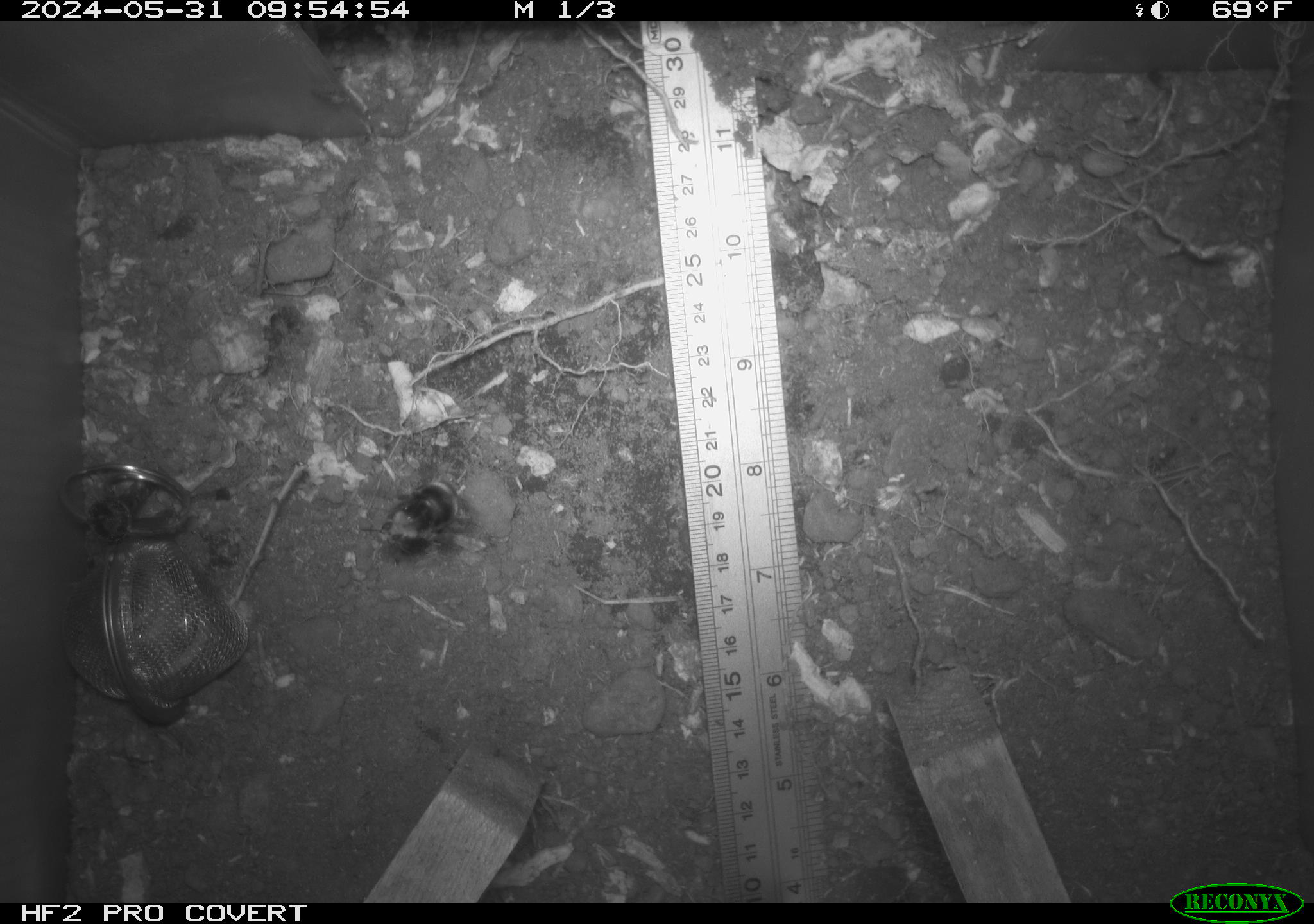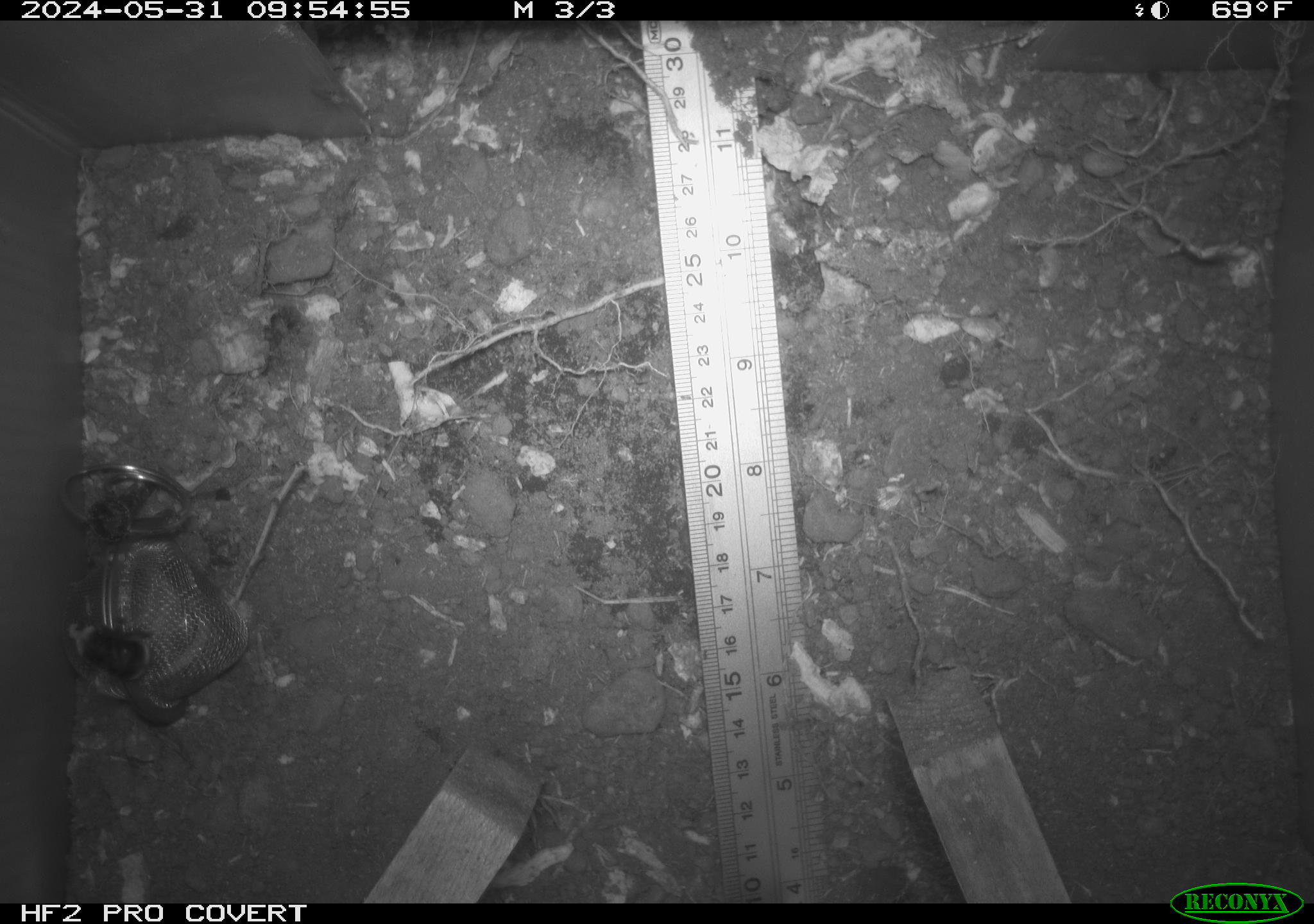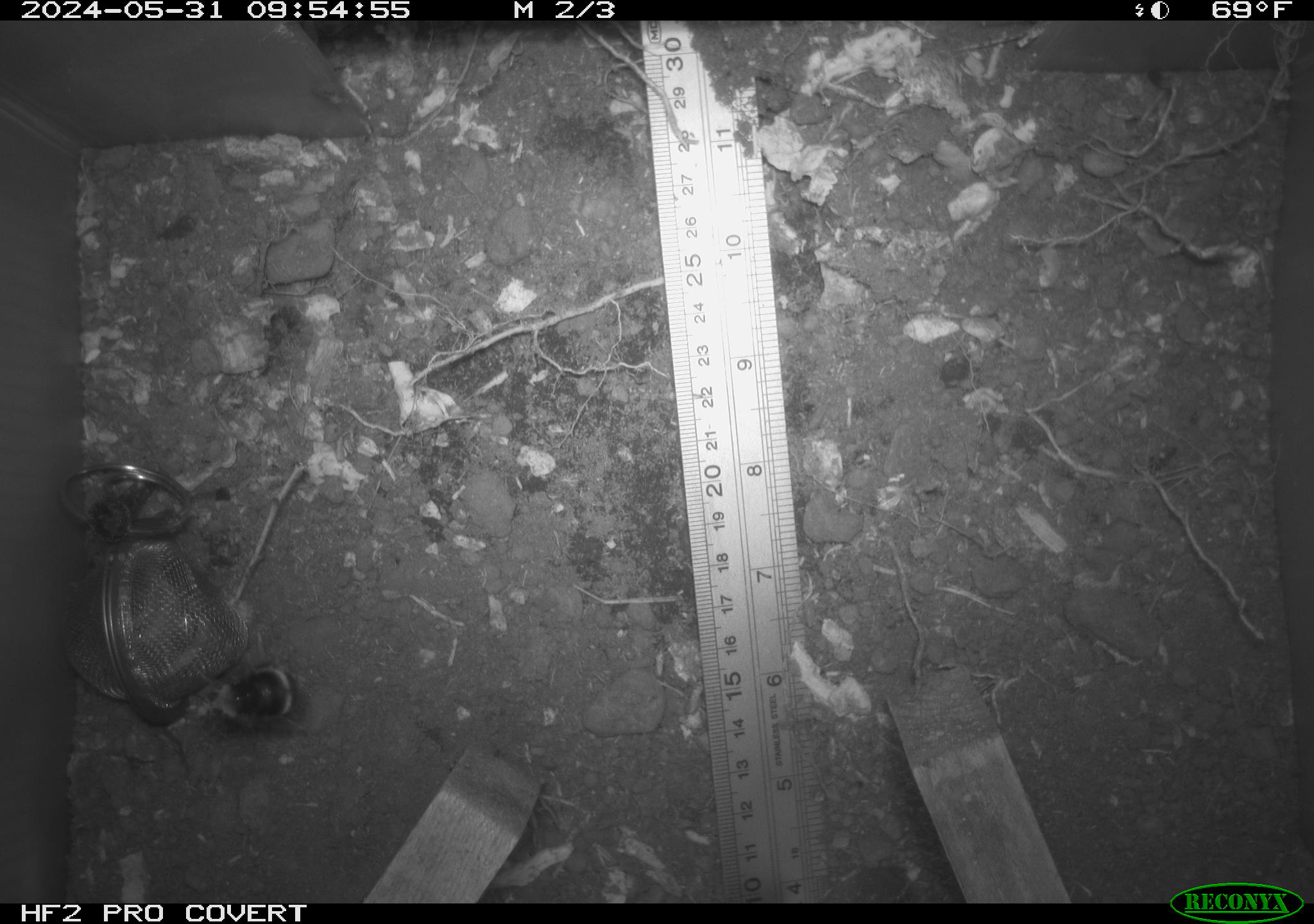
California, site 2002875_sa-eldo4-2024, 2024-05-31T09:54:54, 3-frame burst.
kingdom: Animalia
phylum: Arthropoda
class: Insecta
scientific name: Insecta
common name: insect